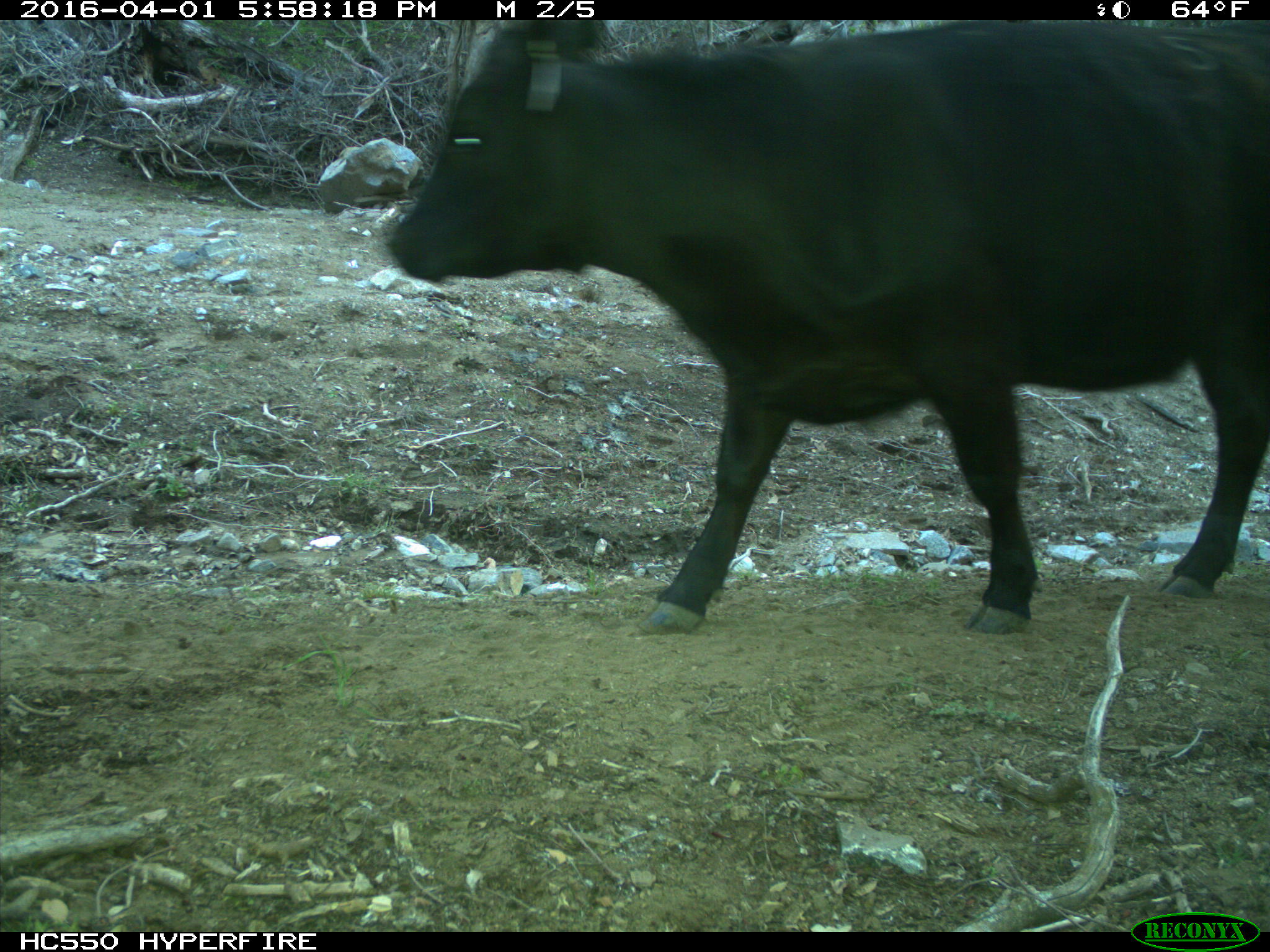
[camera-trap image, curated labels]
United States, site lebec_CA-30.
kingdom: Animalia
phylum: Chordata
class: Mammalia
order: Artiodactyla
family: Bovidae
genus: Bos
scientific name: Bos taurus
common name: domestic cow